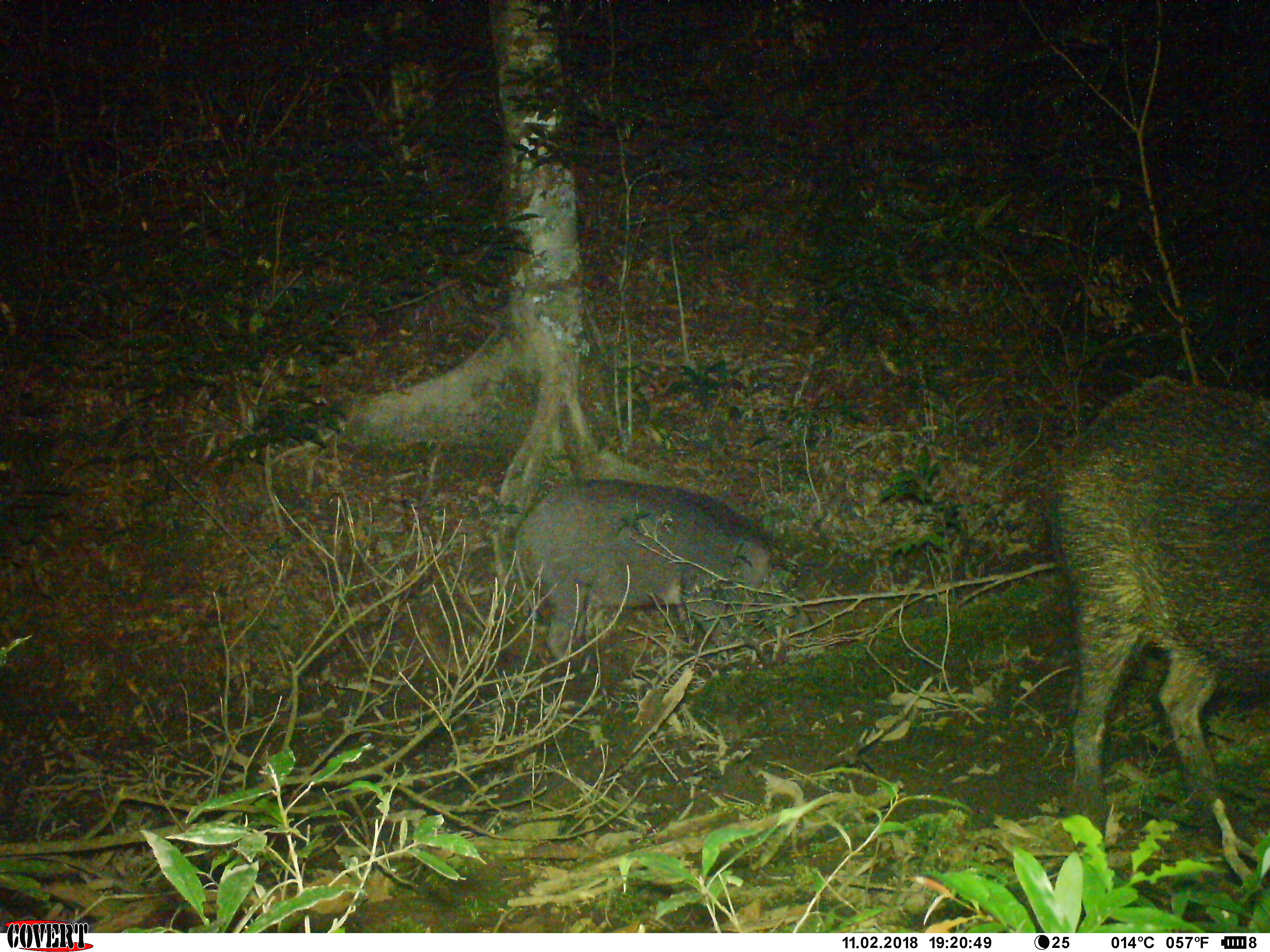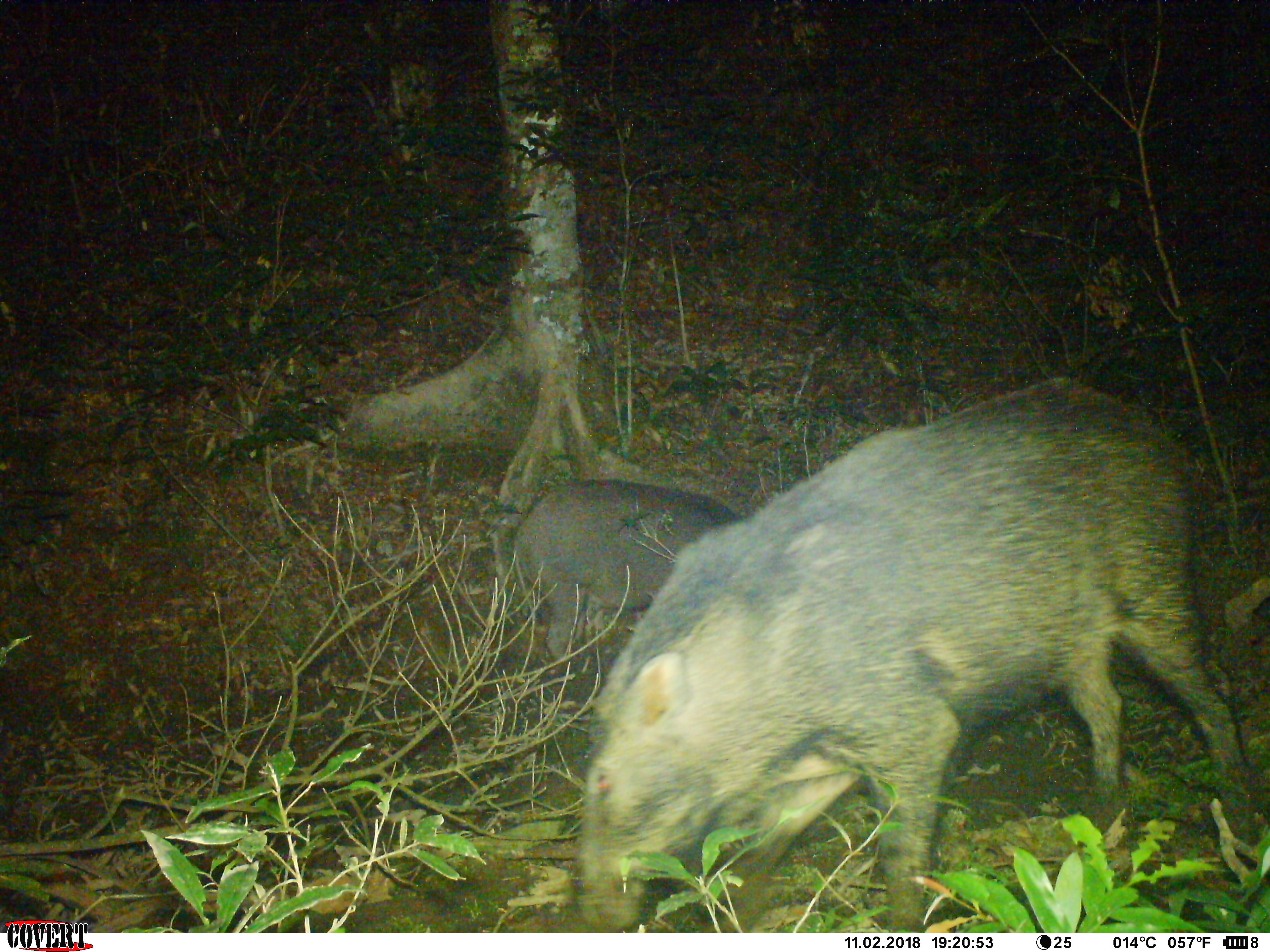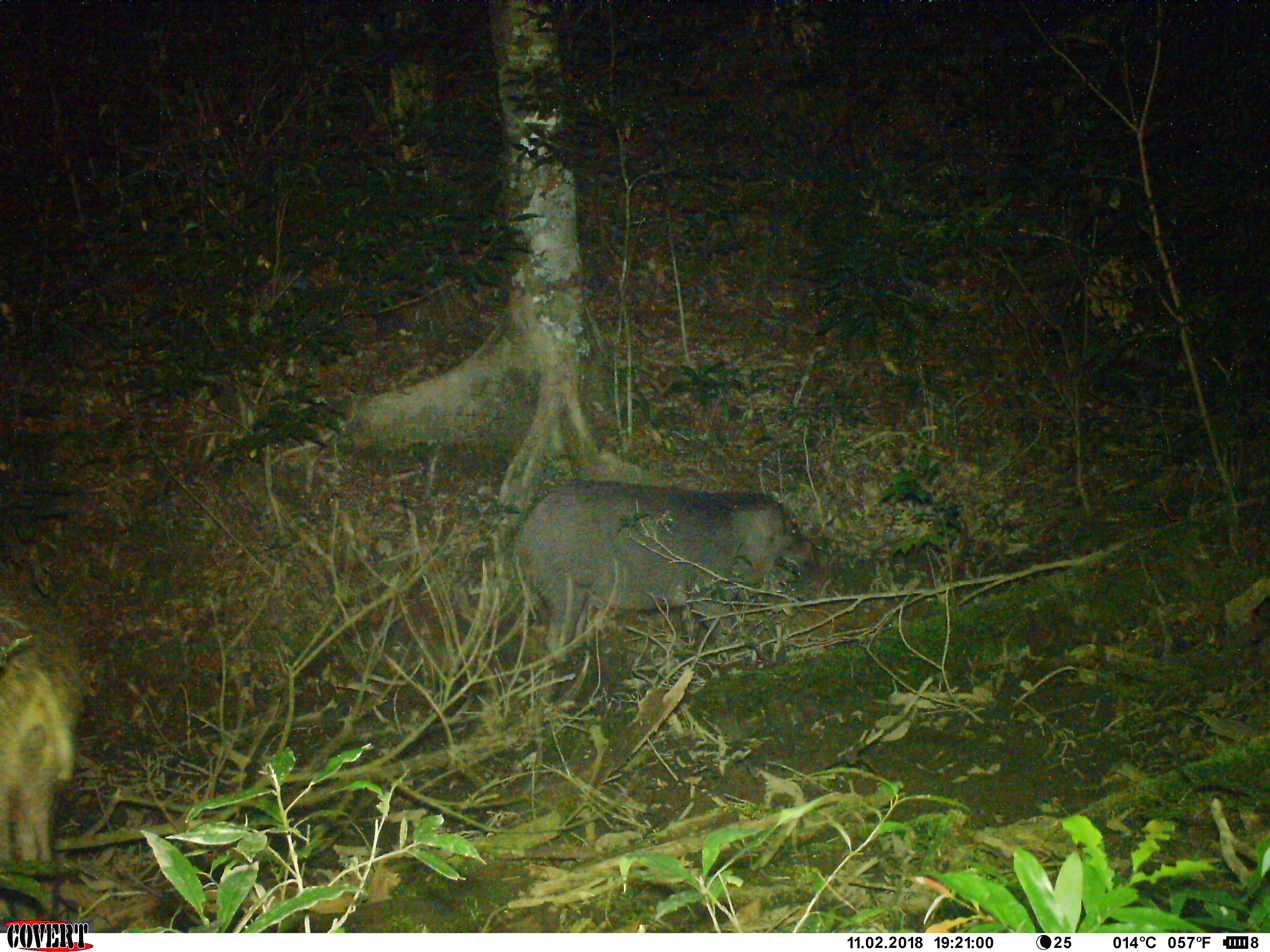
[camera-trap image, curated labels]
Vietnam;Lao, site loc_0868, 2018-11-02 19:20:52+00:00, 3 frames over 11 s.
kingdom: Animalia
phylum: Chordata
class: Mammalia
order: Artiodactyla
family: Suidae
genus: Sus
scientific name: Sus scrofa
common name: eurasian wild pig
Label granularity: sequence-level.